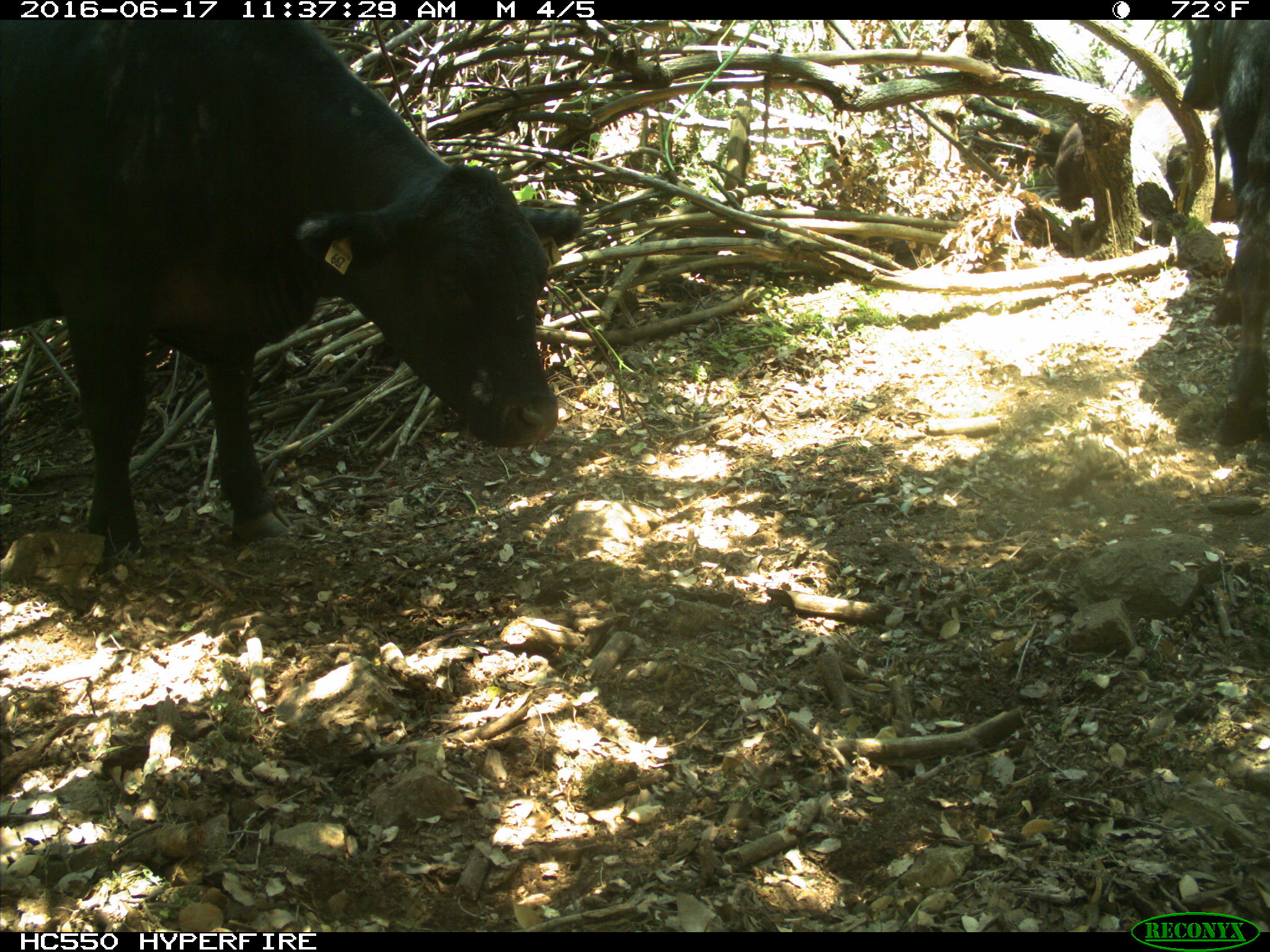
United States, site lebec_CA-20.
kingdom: Animalia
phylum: Chordata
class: Mammalia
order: Artiodactyla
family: Bovidae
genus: Bos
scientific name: Bos taurus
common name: domestic cow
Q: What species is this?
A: Bos taurus (domestic cow).